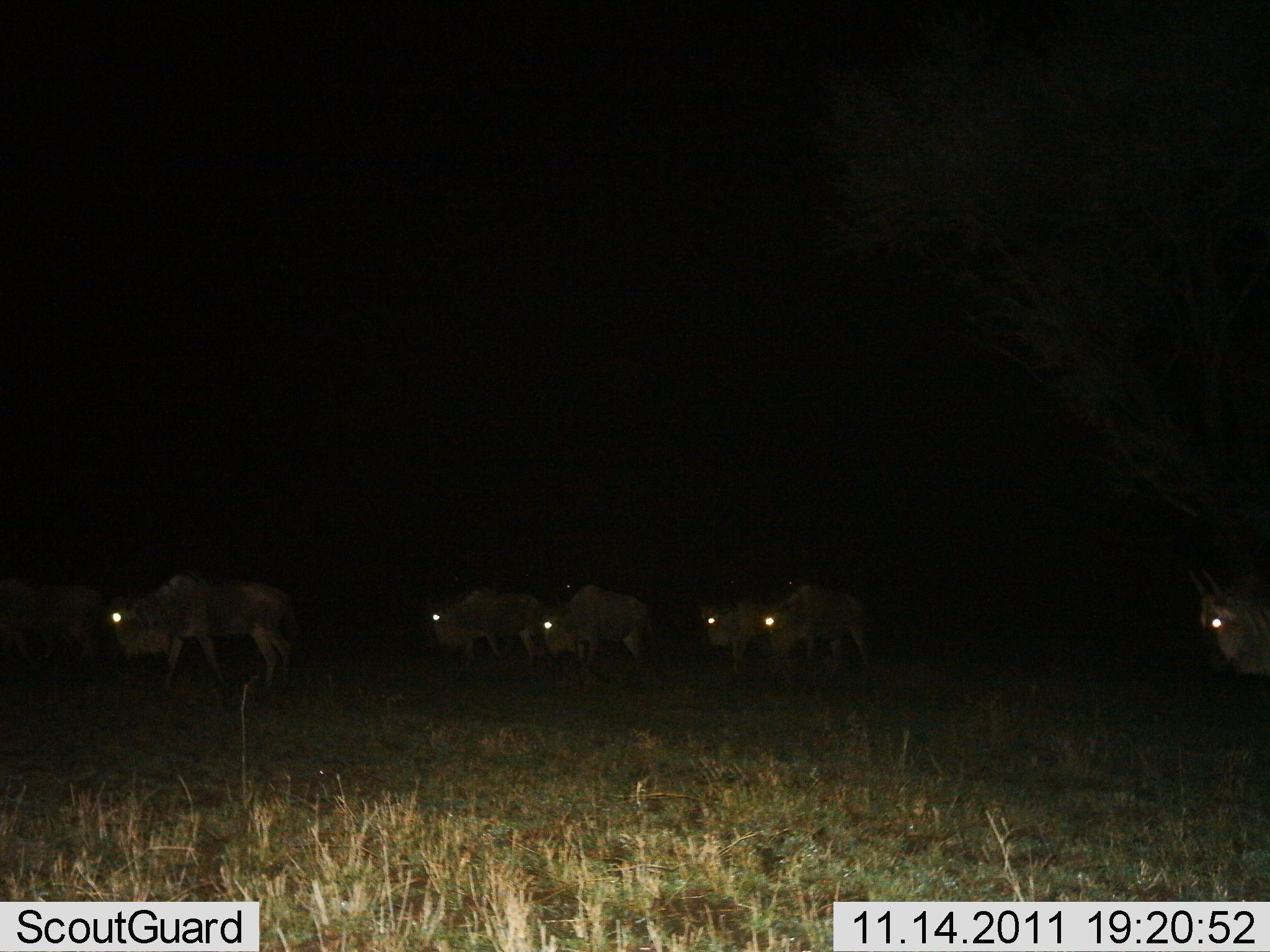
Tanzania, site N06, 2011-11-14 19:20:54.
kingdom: Animalia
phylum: Chordata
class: Mammalia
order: Artiodactyla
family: Bovidae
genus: Connochaetes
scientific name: Connochaetes taurinus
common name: blue wildebeest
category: wildebeest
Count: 7.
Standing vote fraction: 9%.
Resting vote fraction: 0%.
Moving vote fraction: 91%.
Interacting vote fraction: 0%.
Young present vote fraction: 0%.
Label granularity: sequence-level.